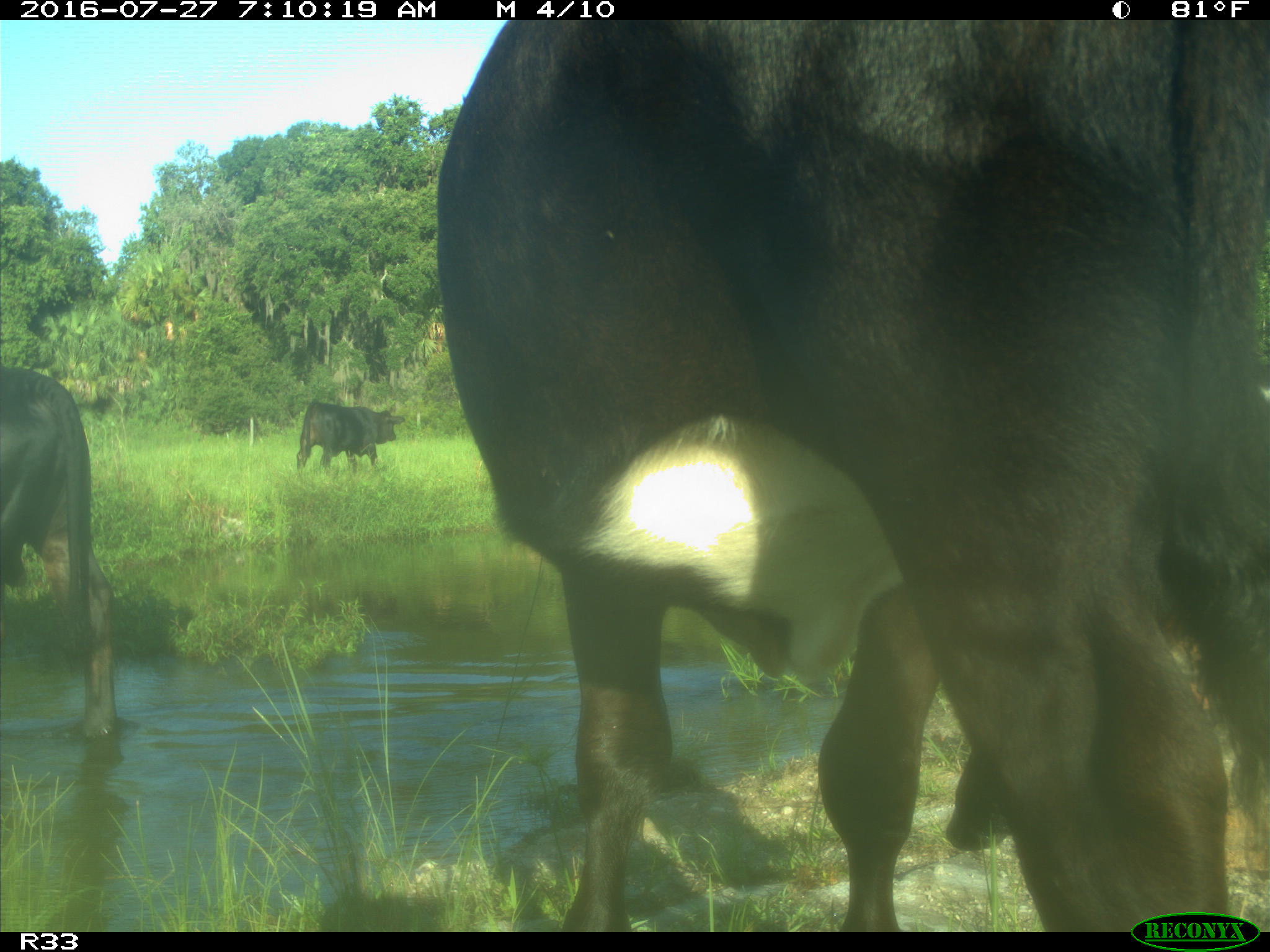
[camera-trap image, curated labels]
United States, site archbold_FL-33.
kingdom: Animalia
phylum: Chordata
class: Mammalia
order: Artiodactyla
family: Bovidae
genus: Bos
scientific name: Bos taurus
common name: domestic cow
Bos taurus (domestic cow).